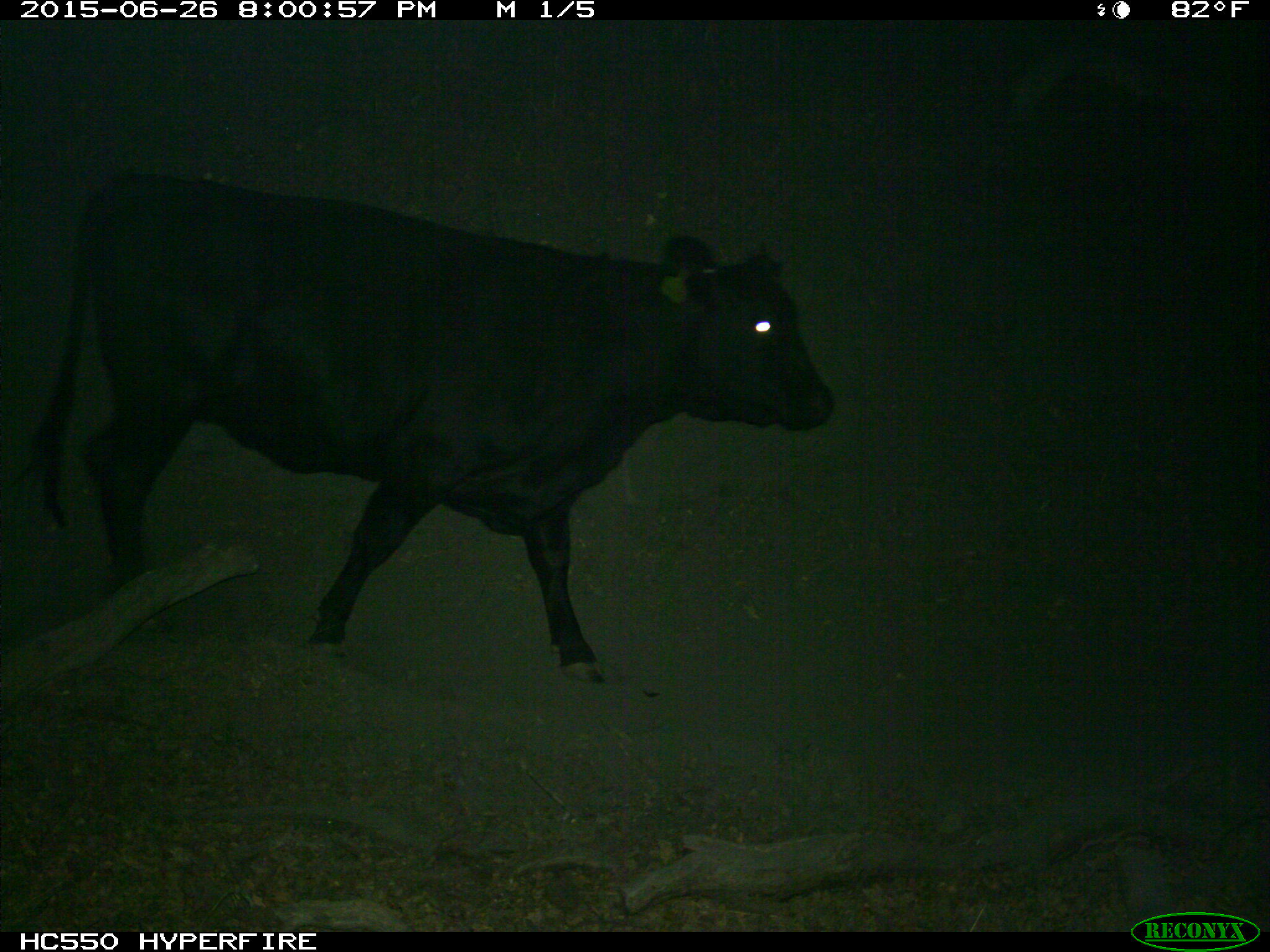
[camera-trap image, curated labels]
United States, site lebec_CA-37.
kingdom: Animalia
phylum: Chordata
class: Mammalia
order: Artiodactyla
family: Bovidae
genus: Bos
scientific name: Bos taurus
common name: domestic cow